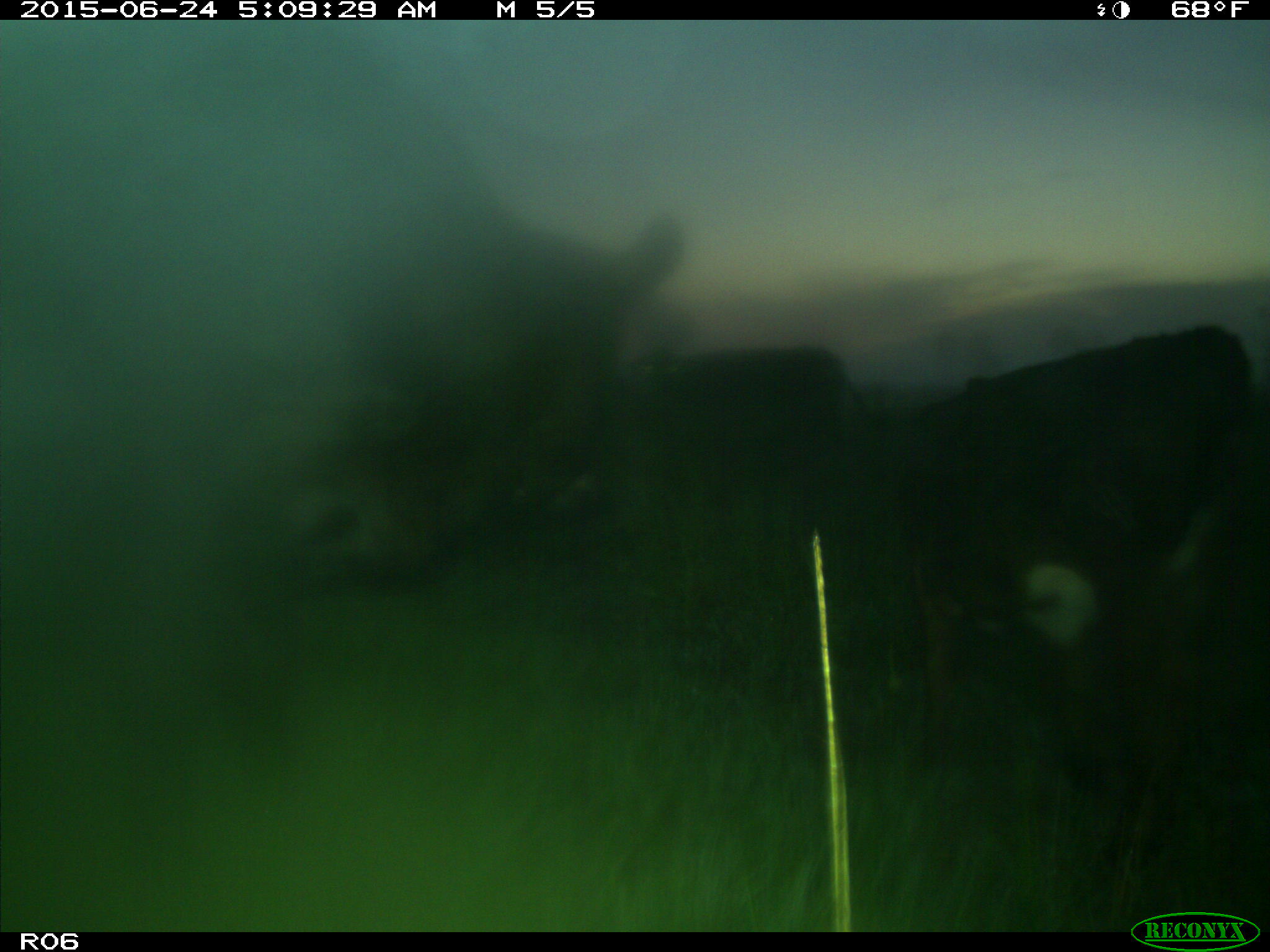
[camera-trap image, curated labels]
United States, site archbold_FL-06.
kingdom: Animalia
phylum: Chordata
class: Mammalia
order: Artiodactyla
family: Bovidae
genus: Bos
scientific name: Bos taurus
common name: domestic cow